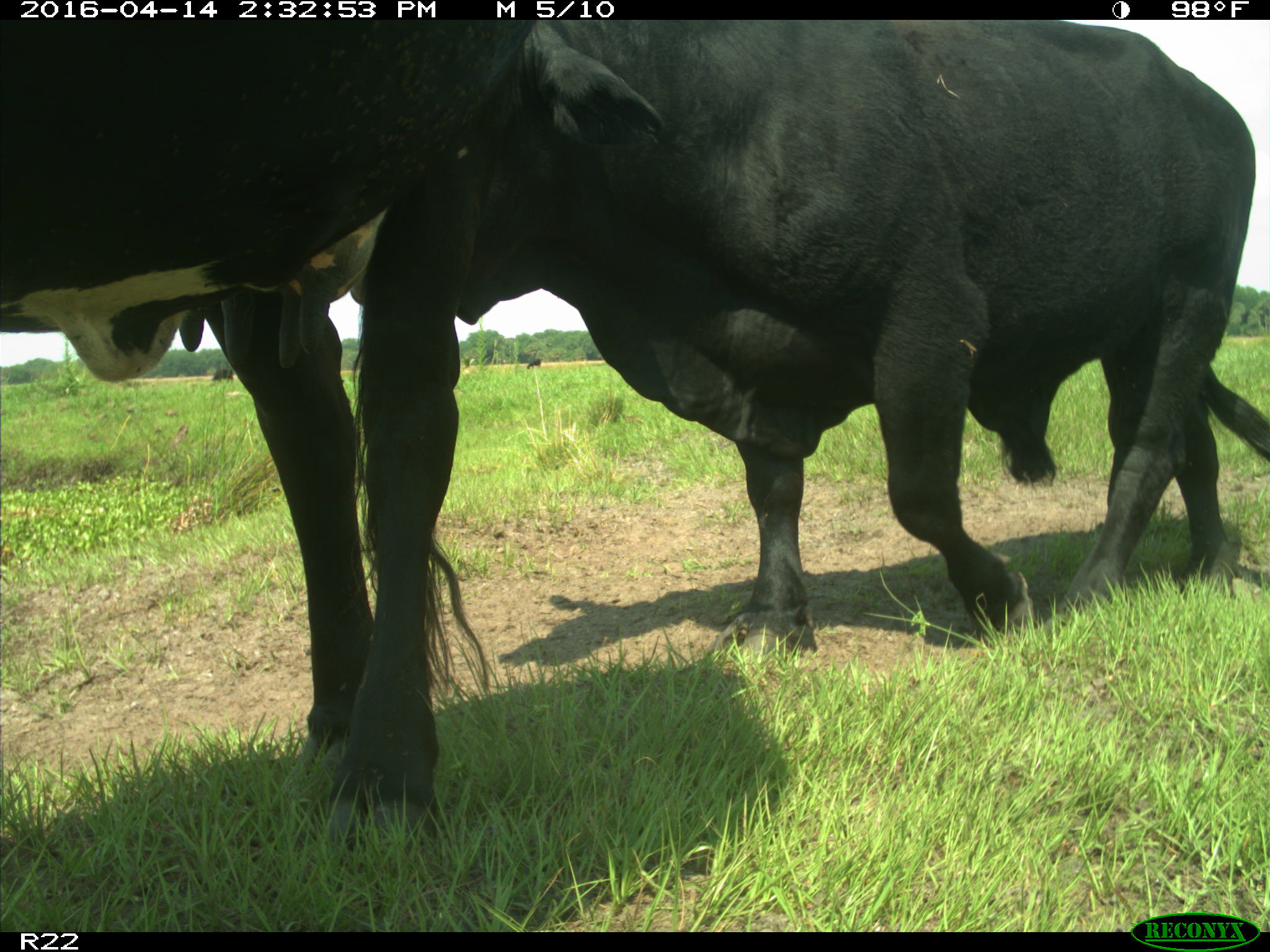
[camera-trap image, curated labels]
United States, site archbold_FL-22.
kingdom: Animalia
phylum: Chordata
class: Mammalia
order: Artiodactyla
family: Bovidae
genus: Bos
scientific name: Bos taurus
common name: domestic cow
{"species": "Bos taurus (domestic cow)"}